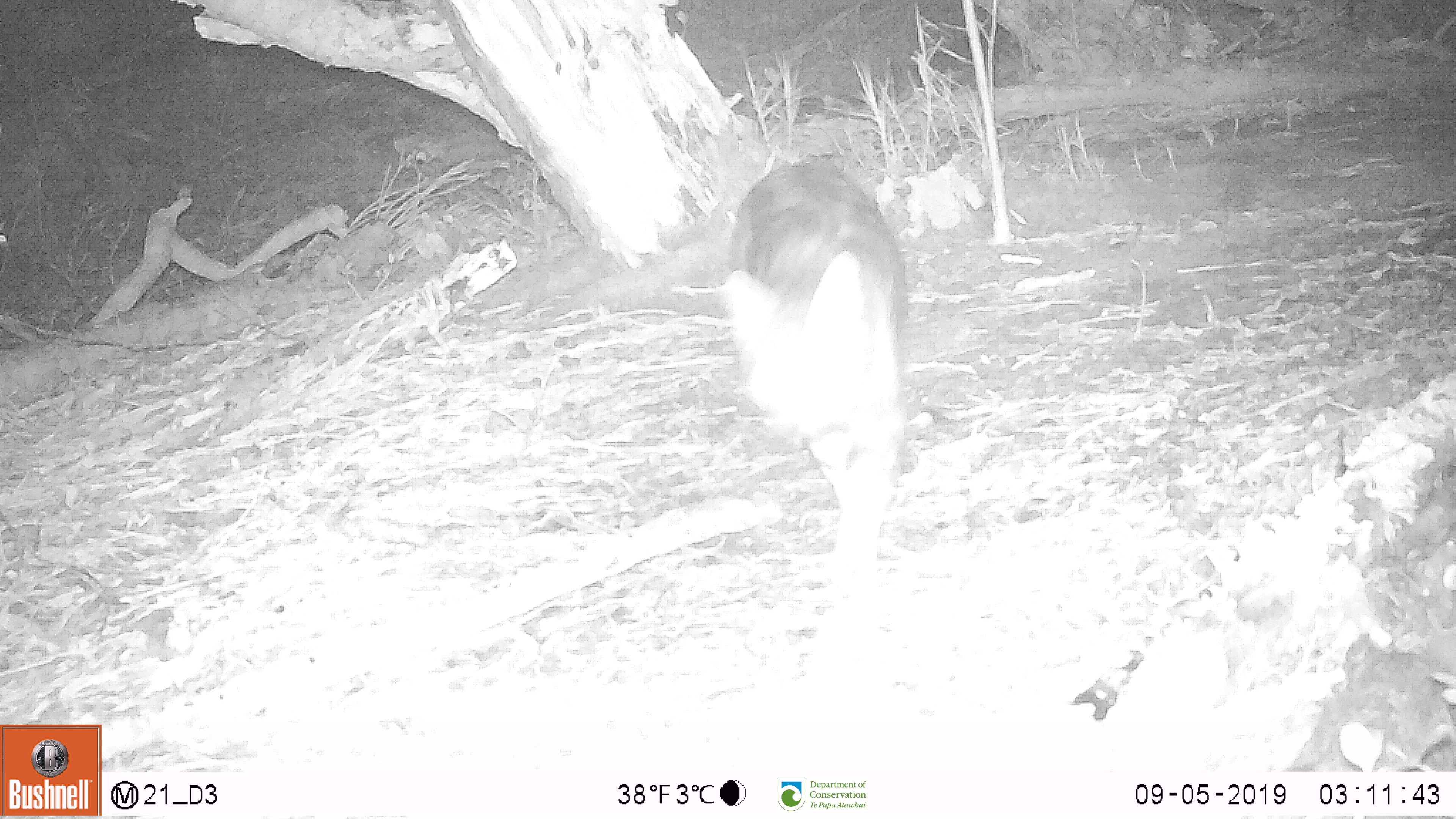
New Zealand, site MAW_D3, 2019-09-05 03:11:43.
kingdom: Animalia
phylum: Chordata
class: Mammalia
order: Carnivora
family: Felidae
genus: Felis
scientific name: Felis catus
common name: domestic cat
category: cat